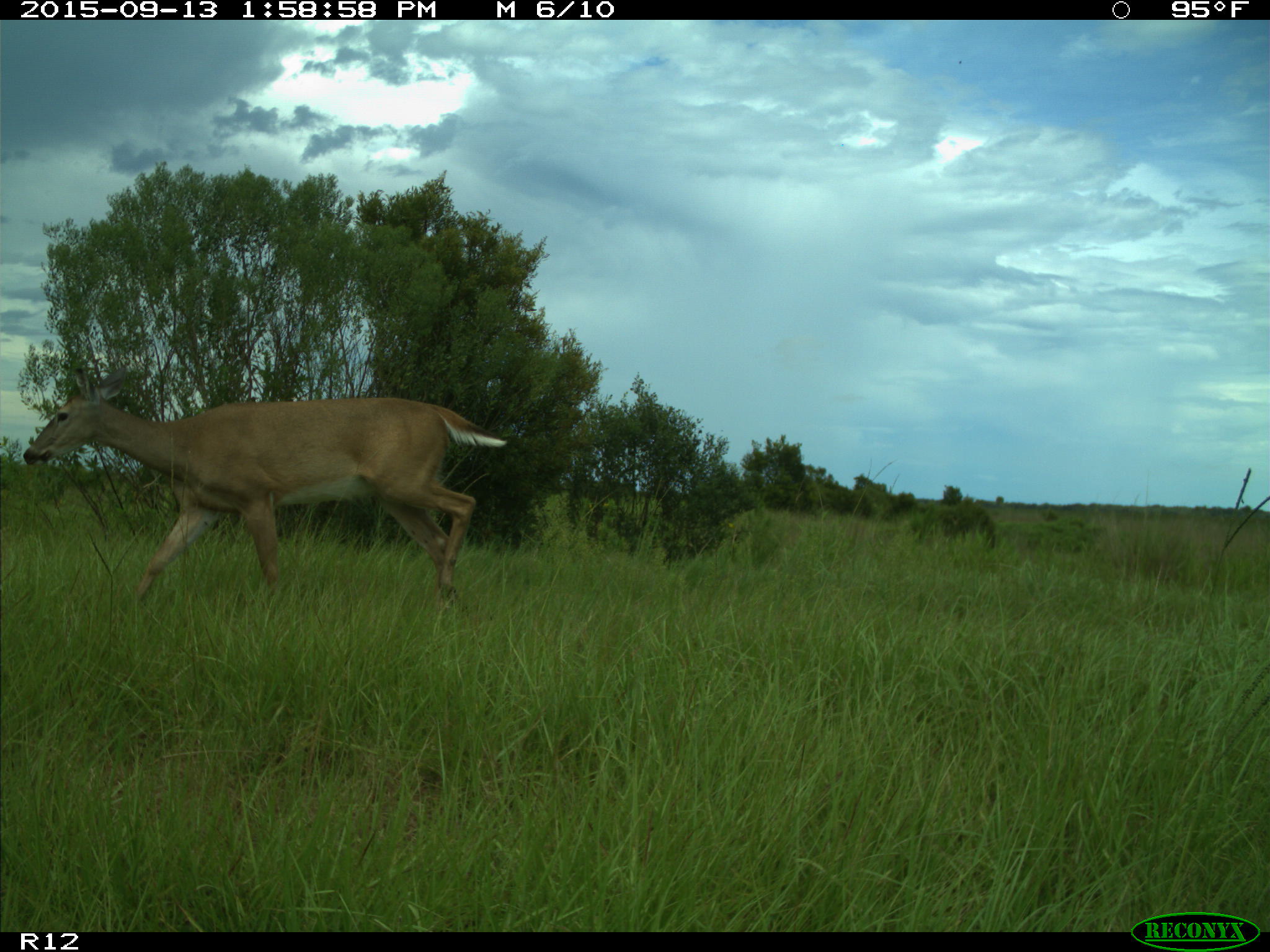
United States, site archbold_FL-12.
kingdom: Animalia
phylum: Chordata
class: Mammalia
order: Artiodactyla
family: Cervidae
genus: Odocoileus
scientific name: Odocoileus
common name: deer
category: unidentified deer